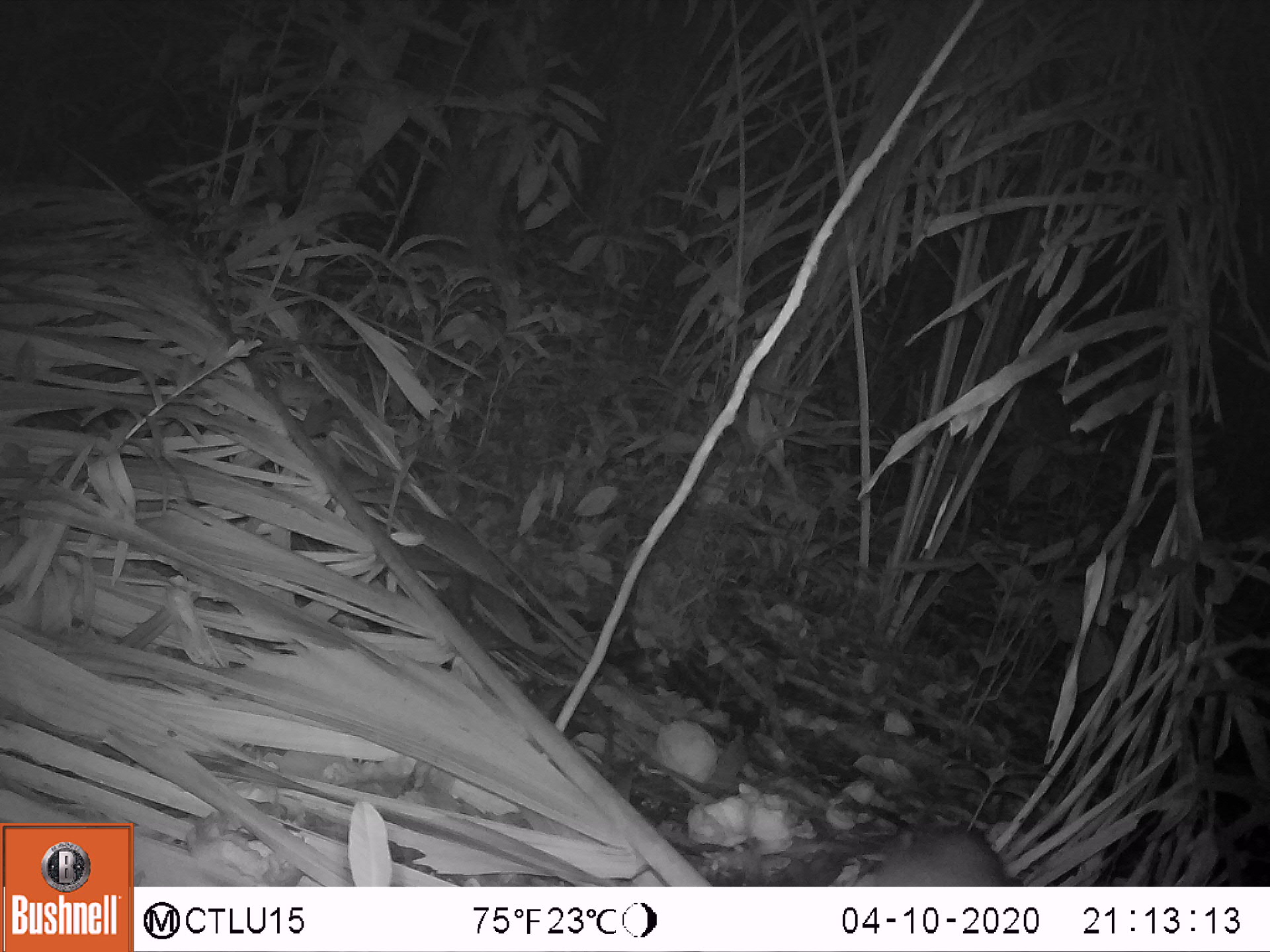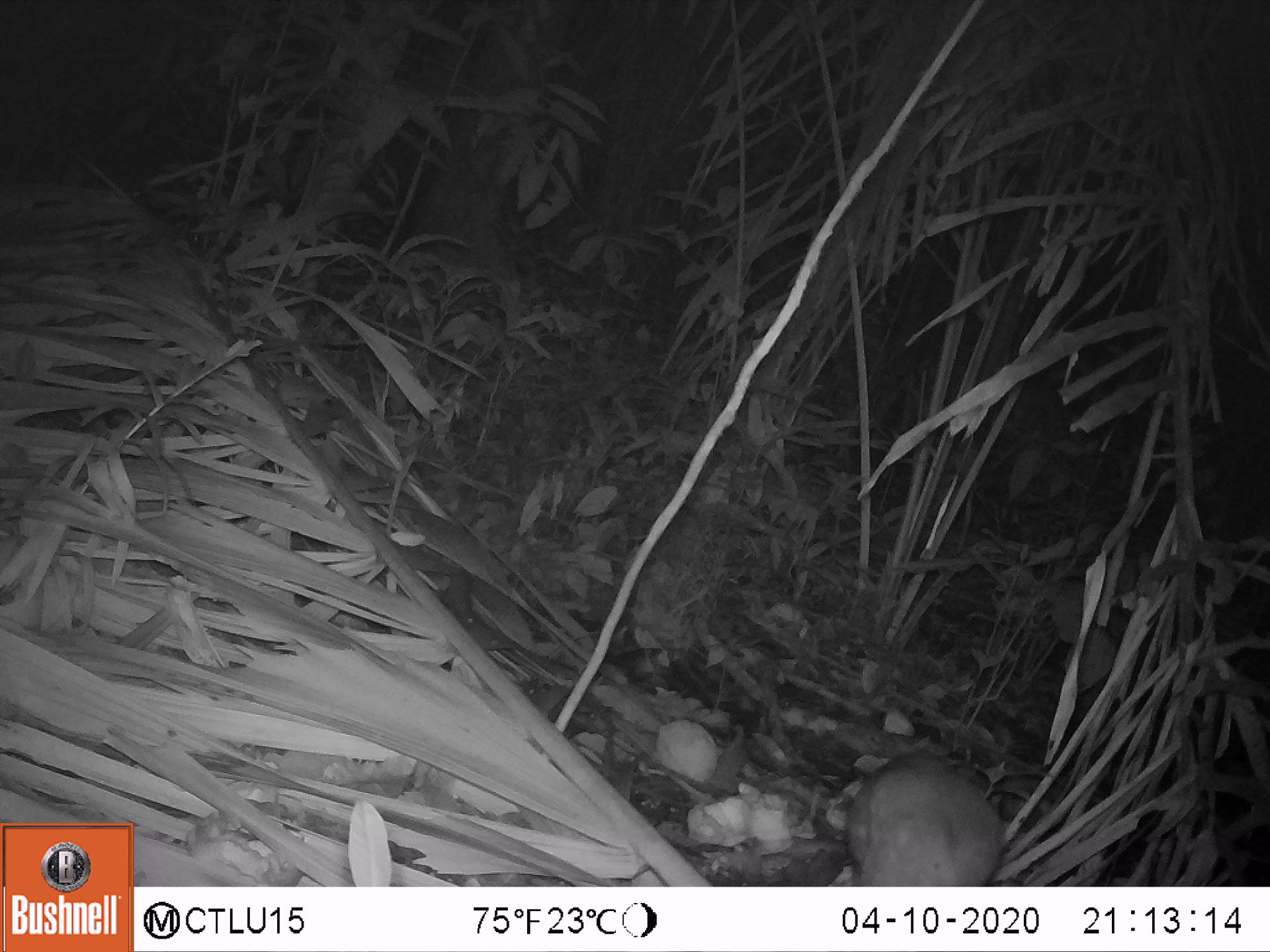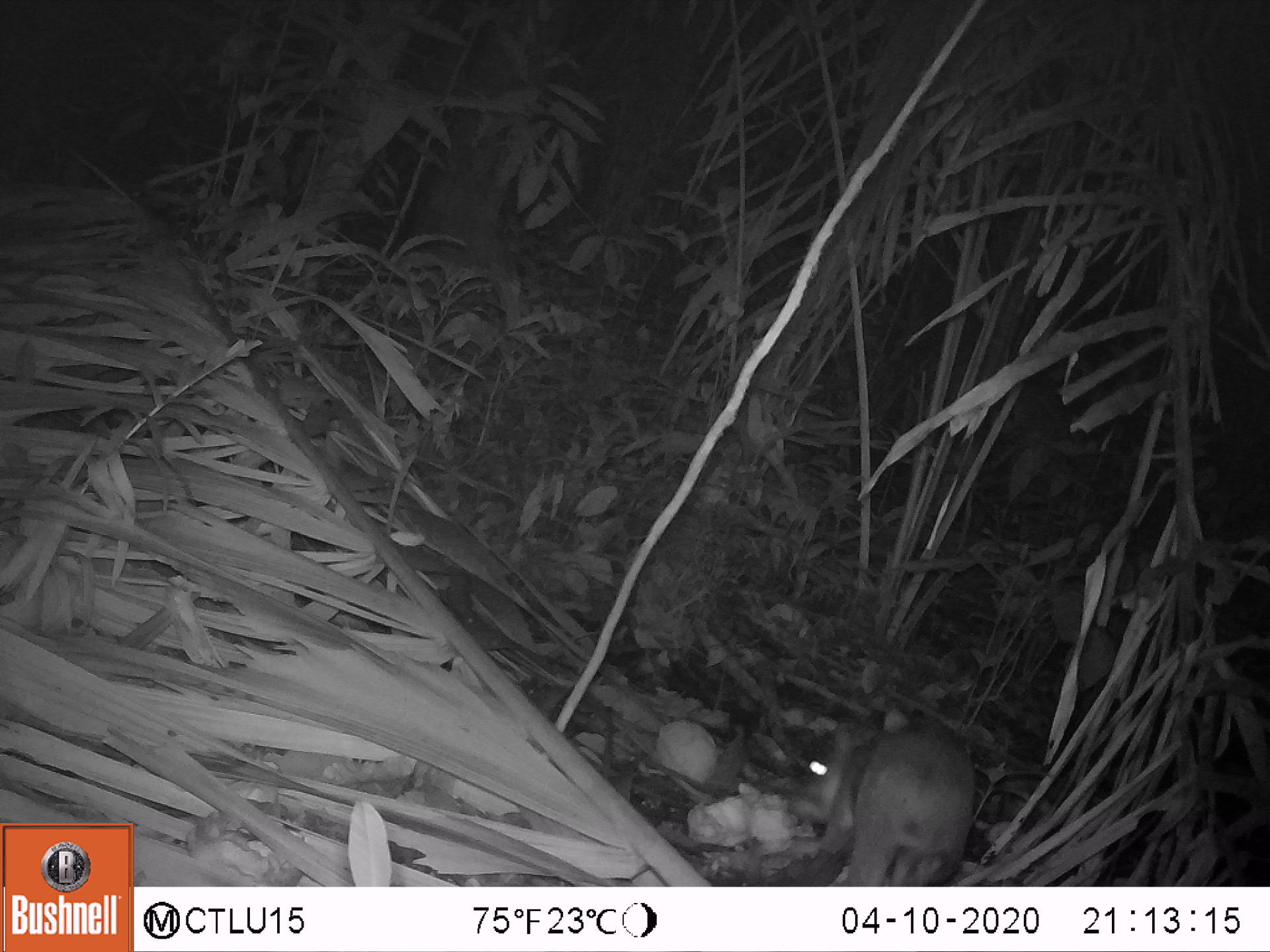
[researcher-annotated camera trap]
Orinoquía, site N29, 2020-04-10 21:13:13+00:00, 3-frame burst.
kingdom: Animalia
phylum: Chordata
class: Mammalia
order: Rodentia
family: Cuniculidae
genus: Cuniculus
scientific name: Cuniculus paca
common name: spotted paca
Spotted paca (Cuniculus paca).